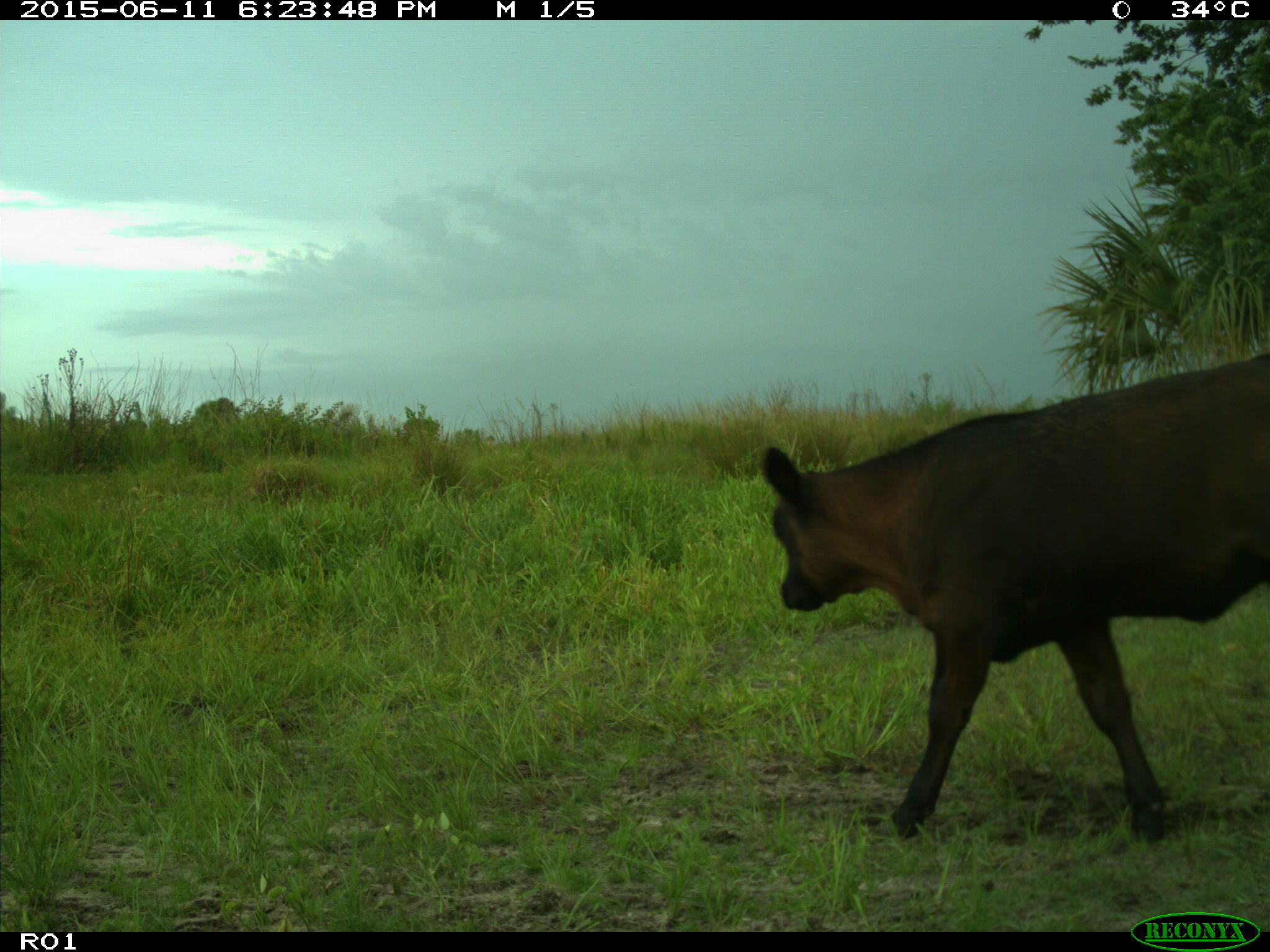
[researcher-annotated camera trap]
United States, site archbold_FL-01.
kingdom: Animalia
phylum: Chordata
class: Mammalia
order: Artiodactyla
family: Bovidae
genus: Bos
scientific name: Bos taurus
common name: domestic cow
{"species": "Bos taurus (domestic cow)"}